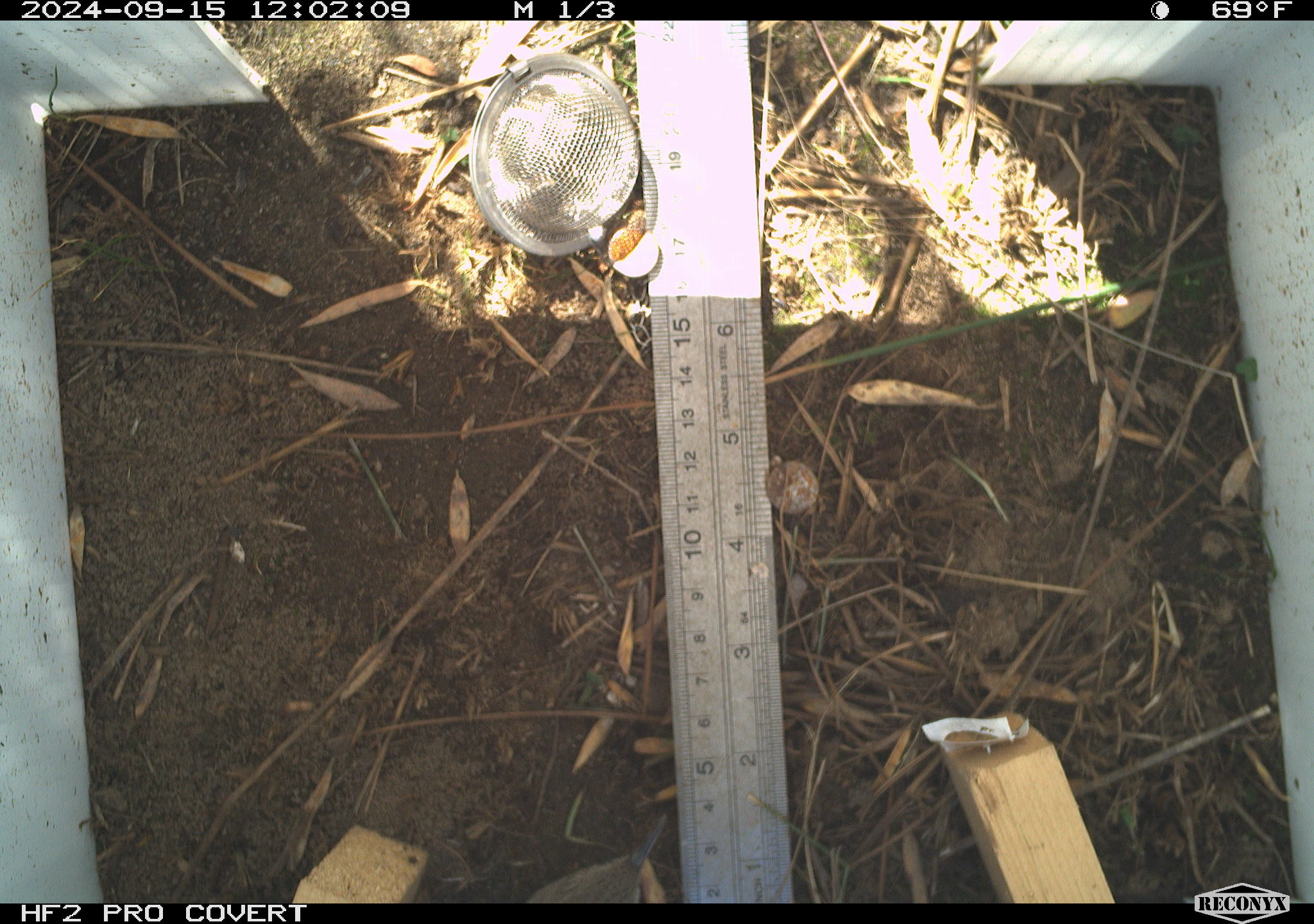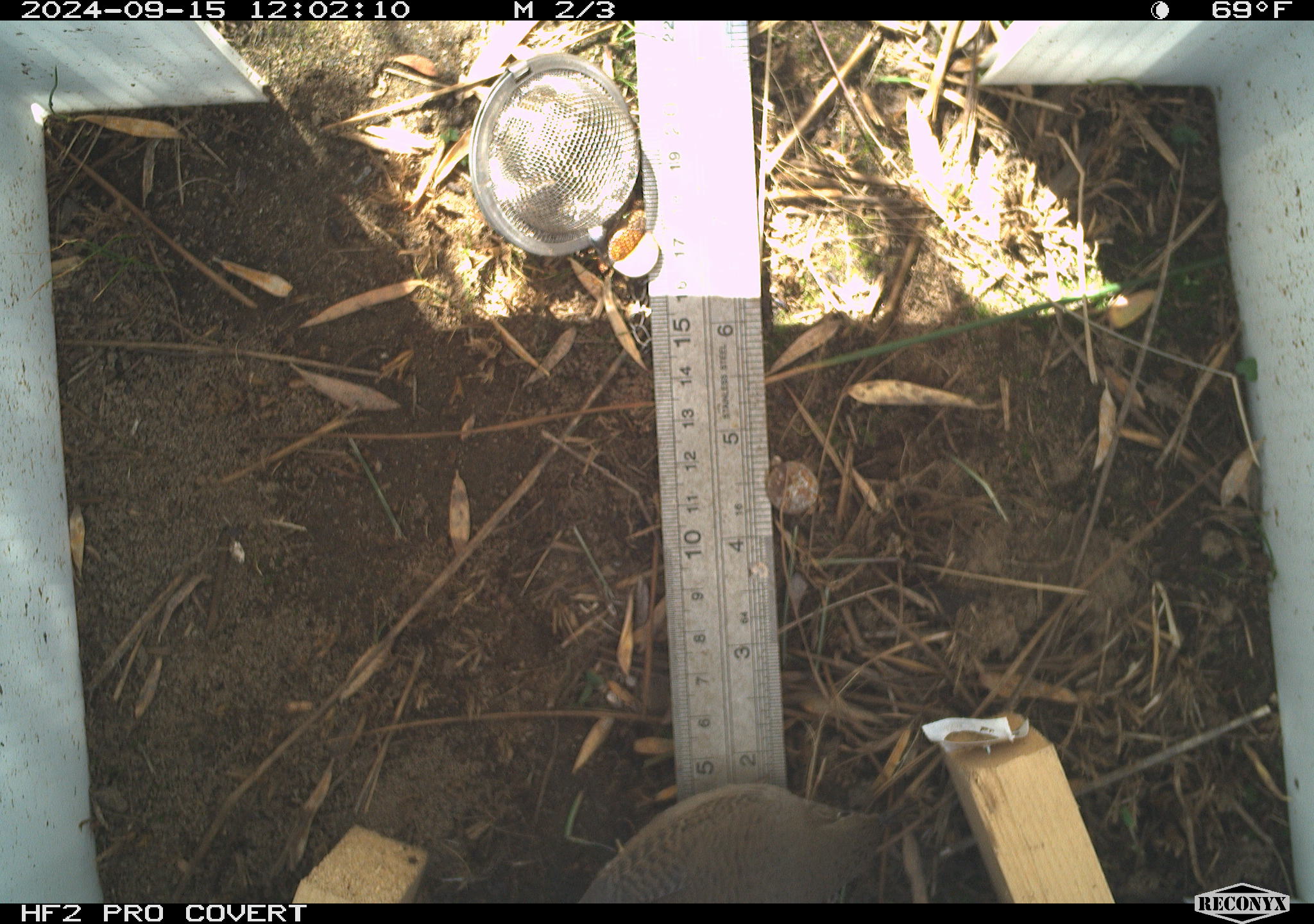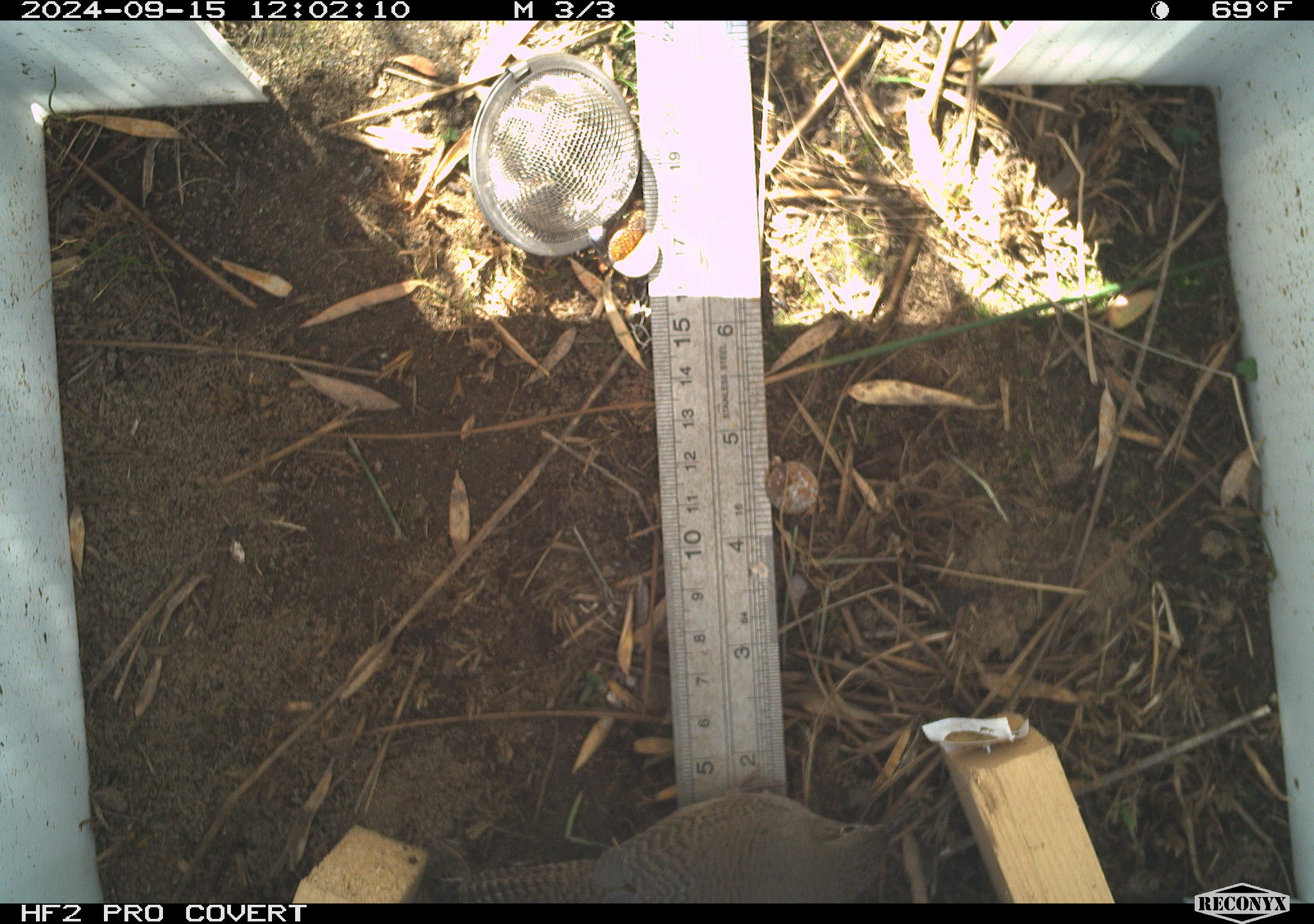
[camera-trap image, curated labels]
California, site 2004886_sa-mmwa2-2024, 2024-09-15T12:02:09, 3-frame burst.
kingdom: Animalia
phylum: Chordata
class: Aves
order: Passeriformes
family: Troglodytidae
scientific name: Troglodytidae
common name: wren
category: troglodytidae family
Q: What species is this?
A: Troglodytidae family (wren) (Troglodytidae).